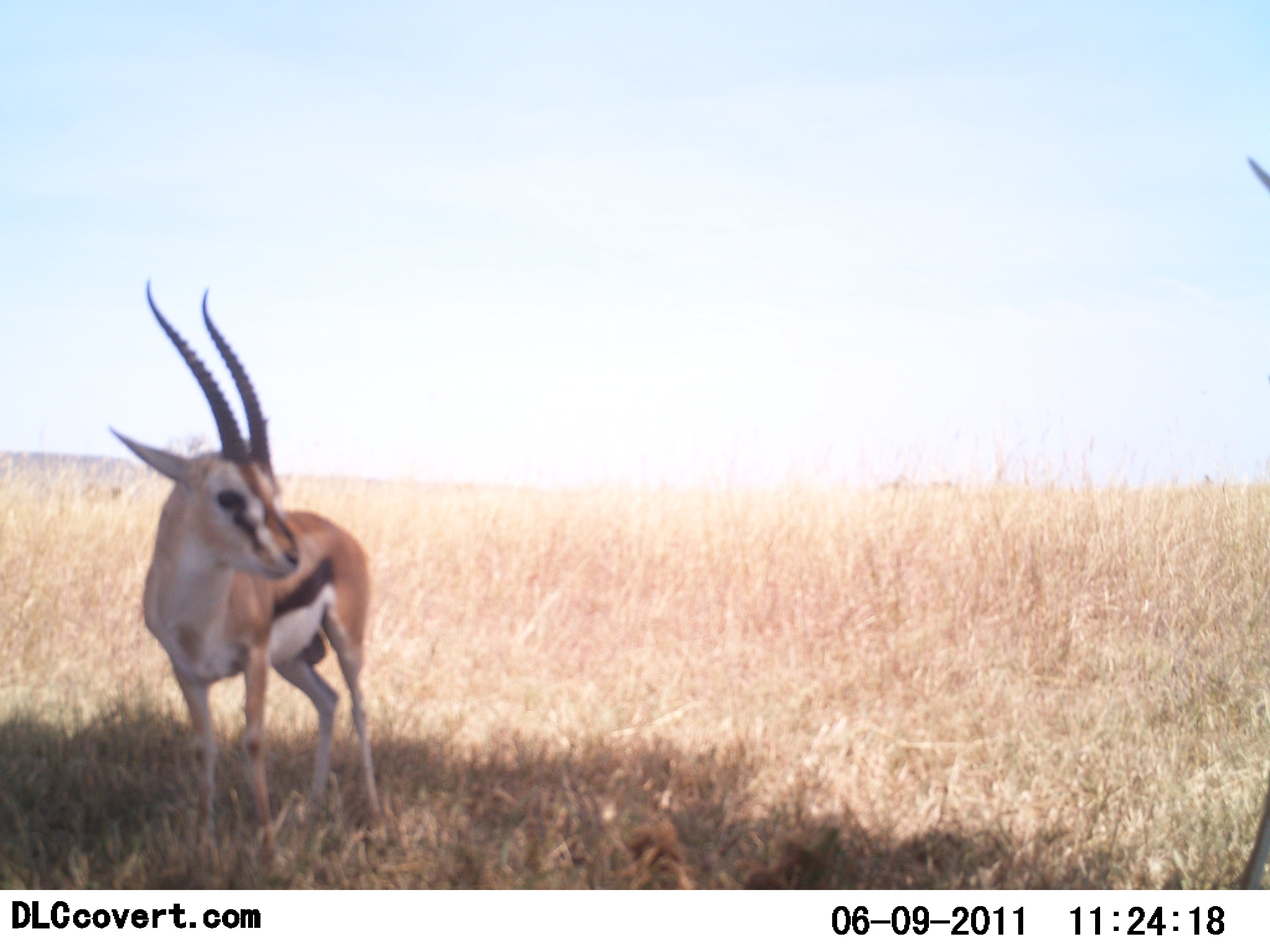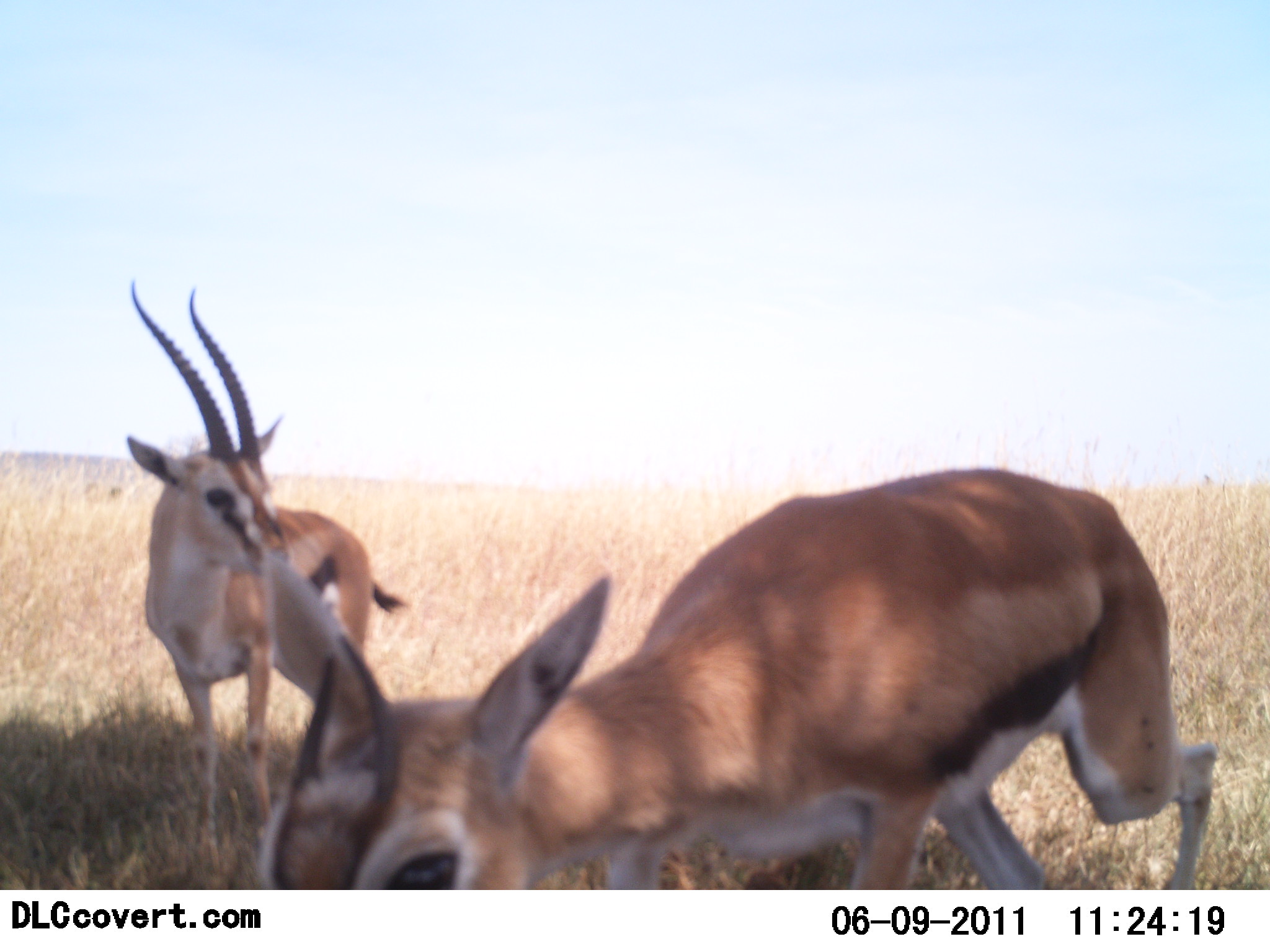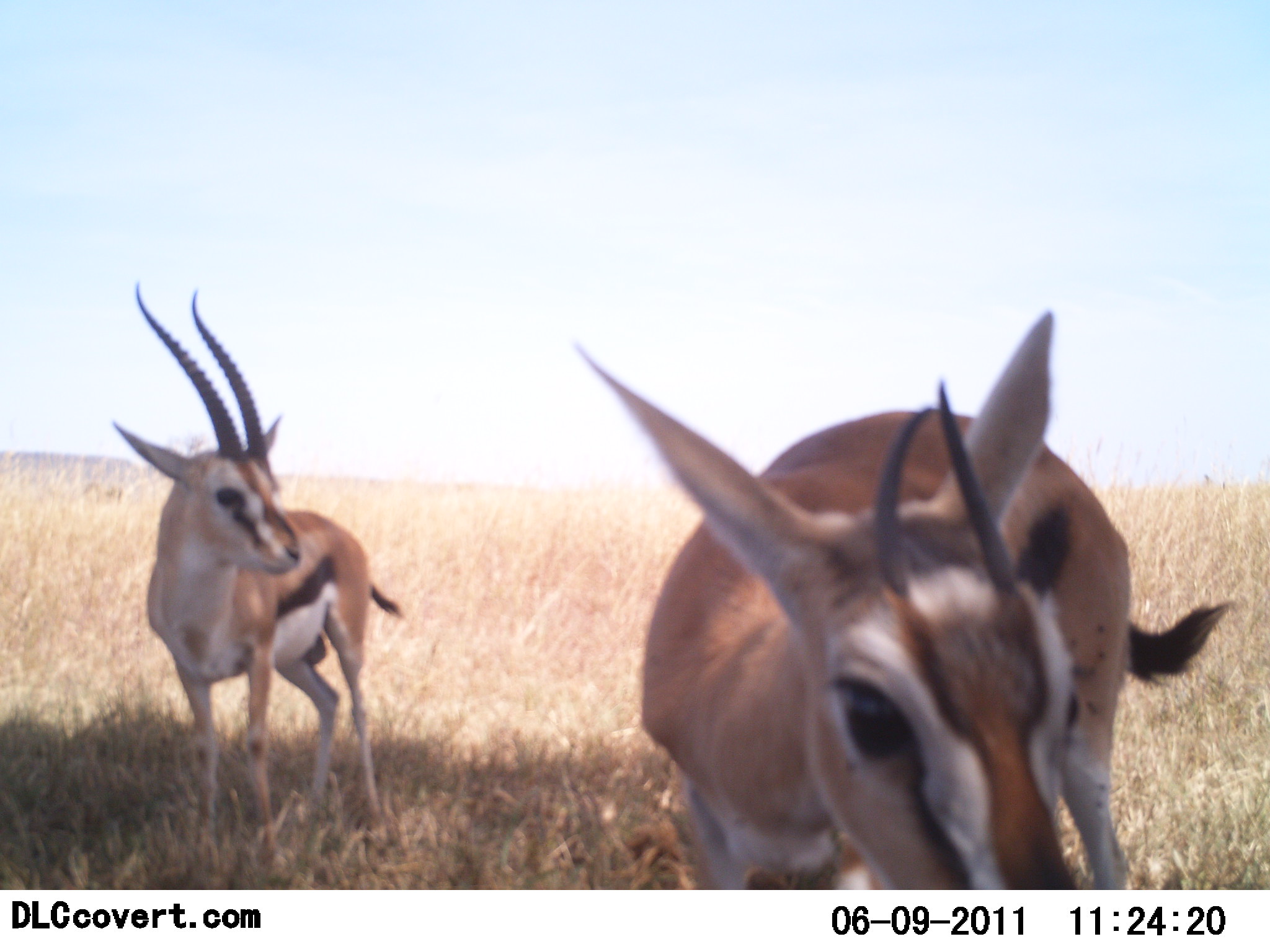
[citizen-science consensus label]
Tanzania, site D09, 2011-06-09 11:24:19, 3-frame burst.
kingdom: Animalia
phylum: Chordata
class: Mammalia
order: Artiodactyla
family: Bovidae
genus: Eudorcas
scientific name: Eudorcas thomsonii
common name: thomson's gazelle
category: gazellethomsons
Gazellethomsons (thomson's gazelle) (Eudorcas thomsonii), count 2. Behavior (volunteer vote fractions): standing 70%, resting 0%, moving 70%, interacting 0%. Young present (vote fraction): 20%. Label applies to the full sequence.